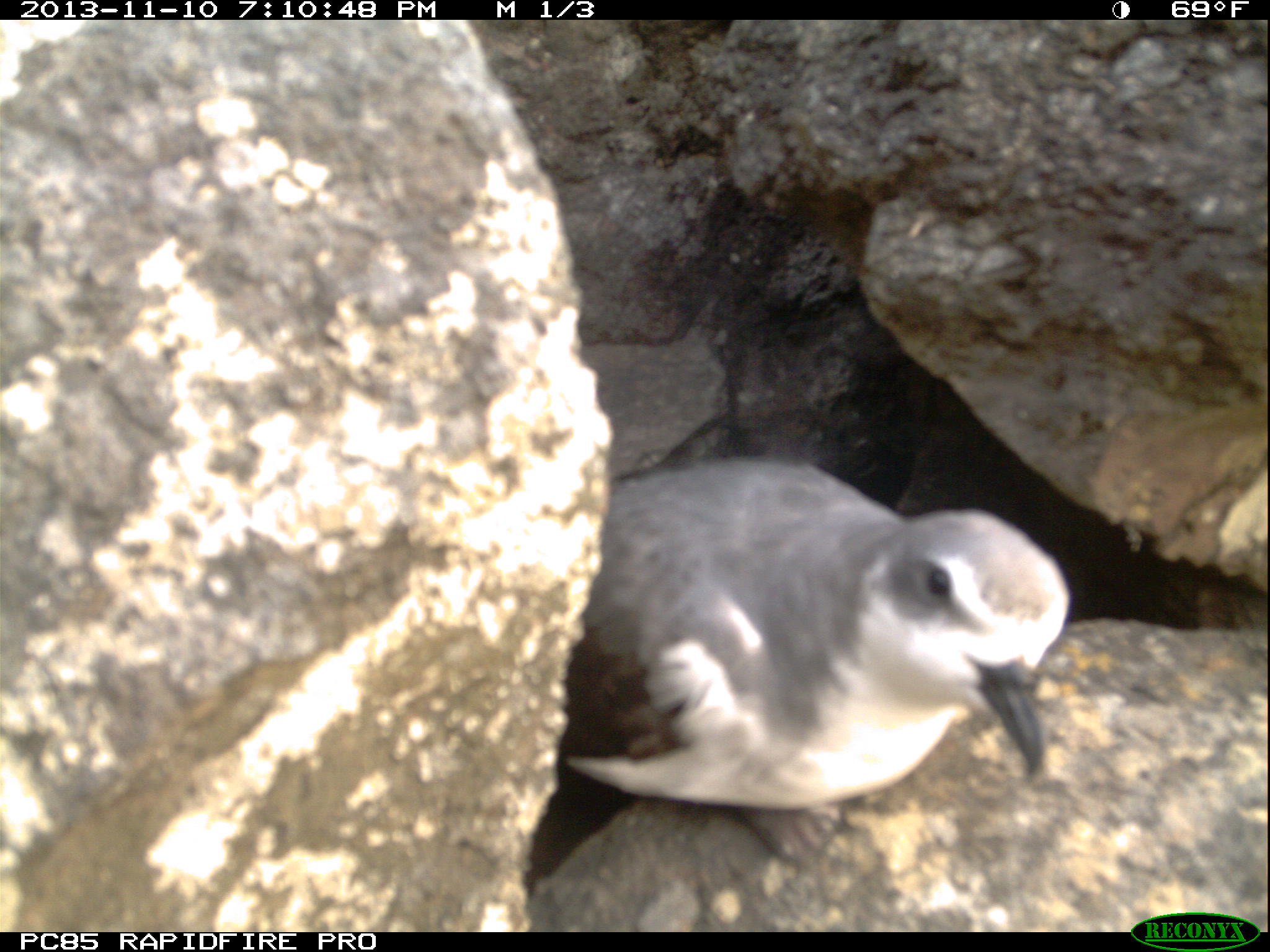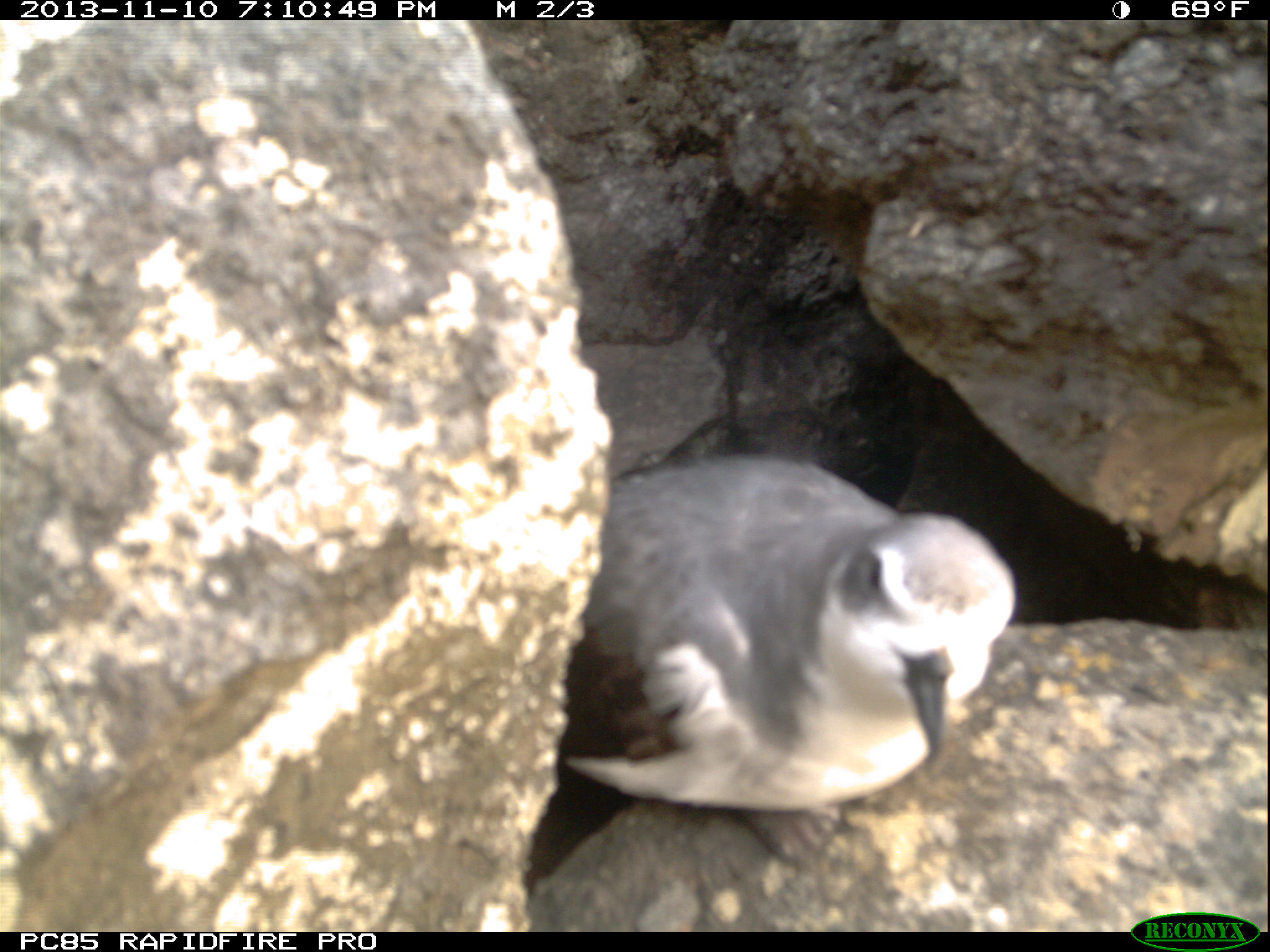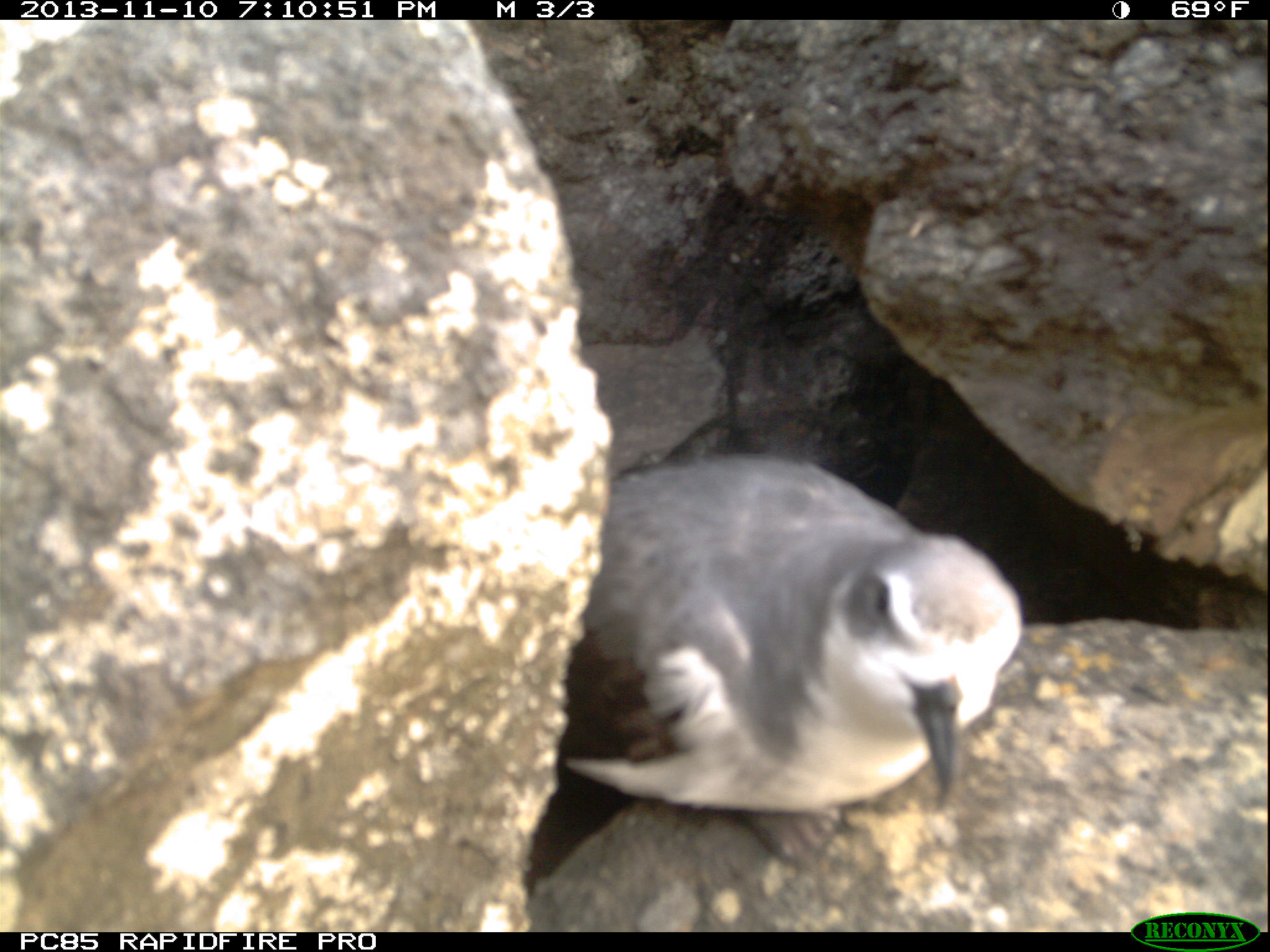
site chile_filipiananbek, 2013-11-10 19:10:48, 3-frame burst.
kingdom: Animalia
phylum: Chordata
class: Aves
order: Procellariiformes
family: Procellariidae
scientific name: Procellariidae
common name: petrel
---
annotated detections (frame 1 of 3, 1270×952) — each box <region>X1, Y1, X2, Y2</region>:
petrel: <region>517, 446, 1088, 930</region>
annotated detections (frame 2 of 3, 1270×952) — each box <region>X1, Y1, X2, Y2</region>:
petrel: <region>505, 443, 1210, 940</region>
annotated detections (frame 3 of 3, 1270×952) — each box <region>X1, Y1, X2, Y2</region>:
petrel: <region>509, 450, 1033, 923</region>